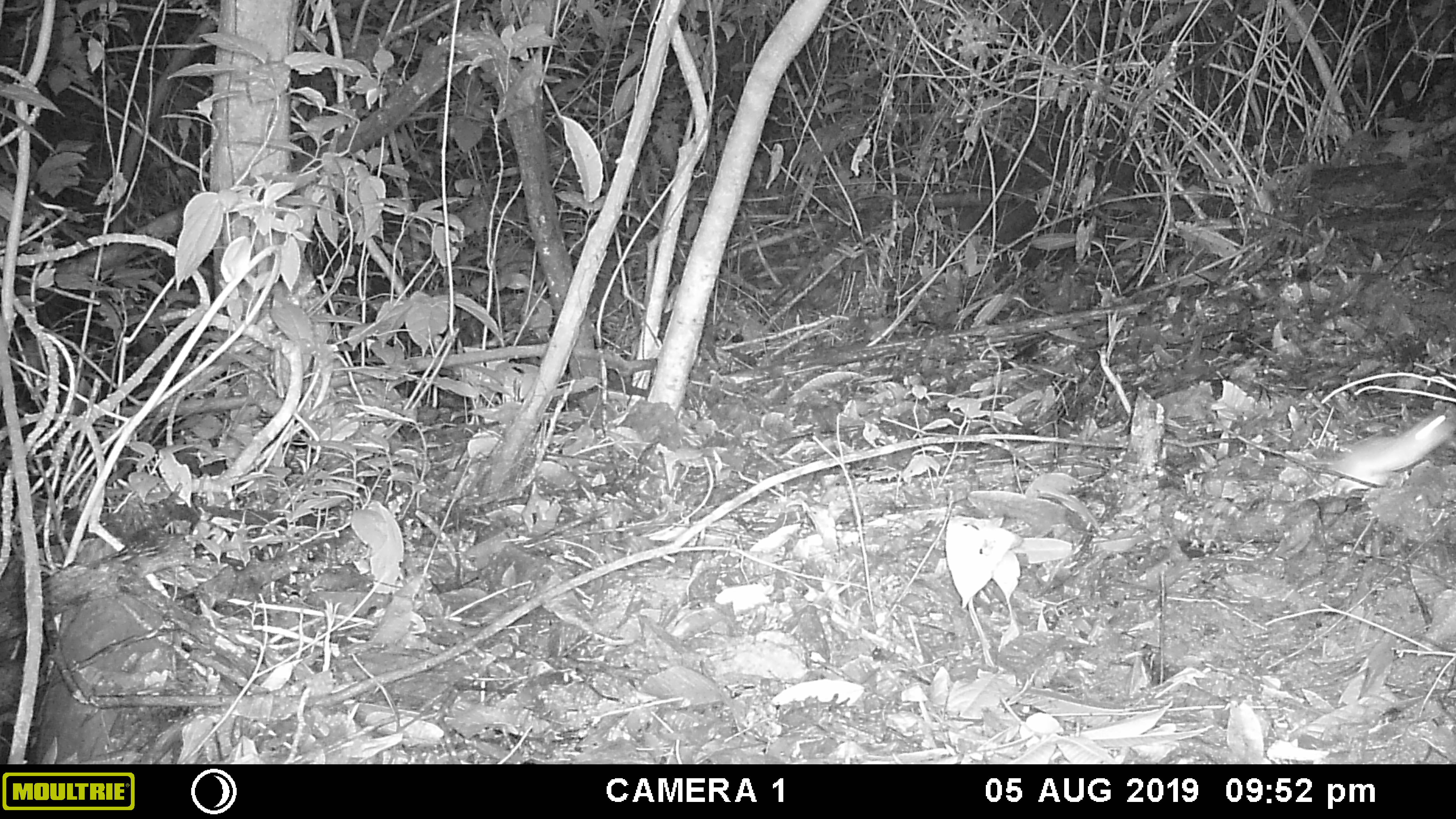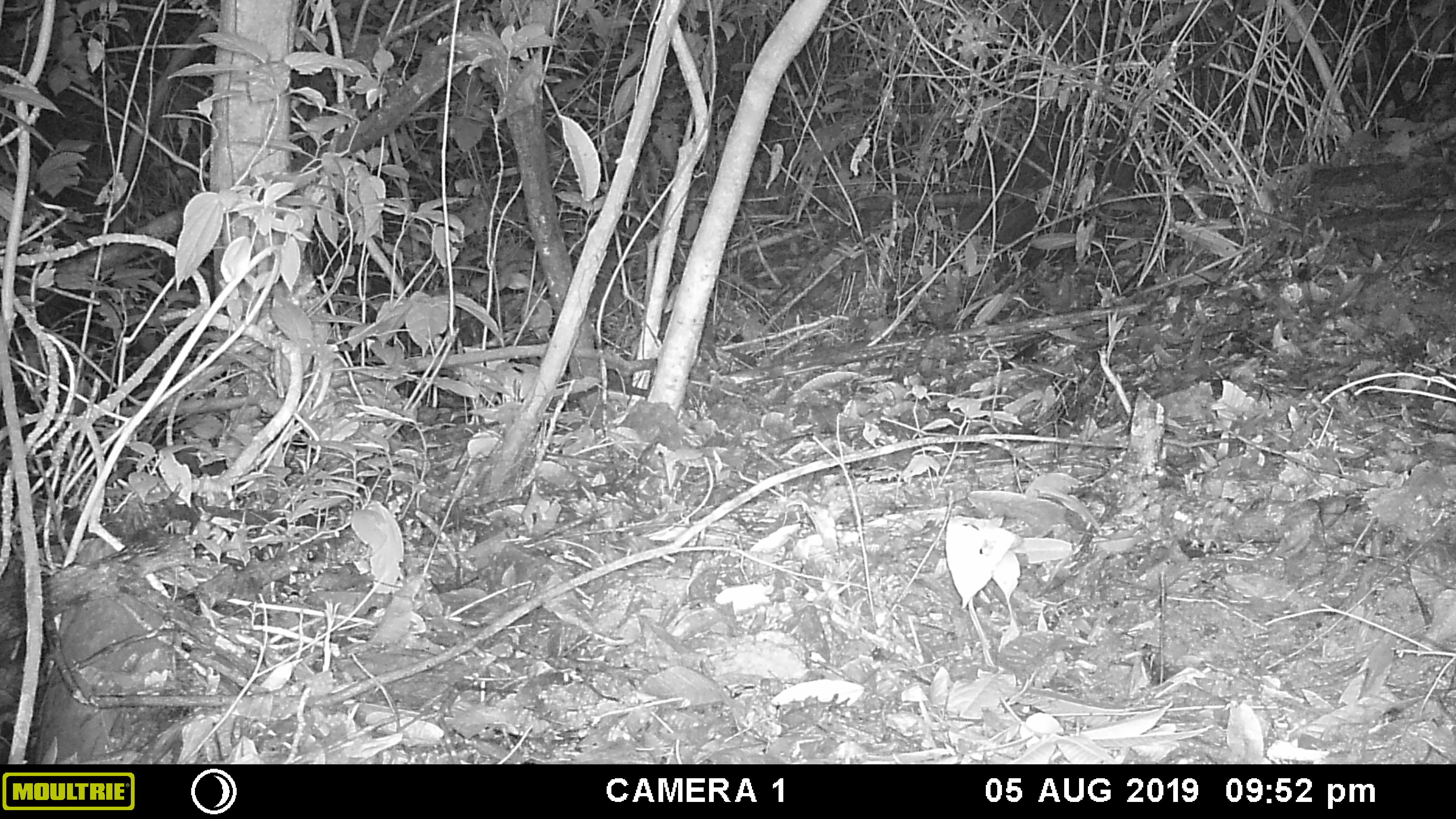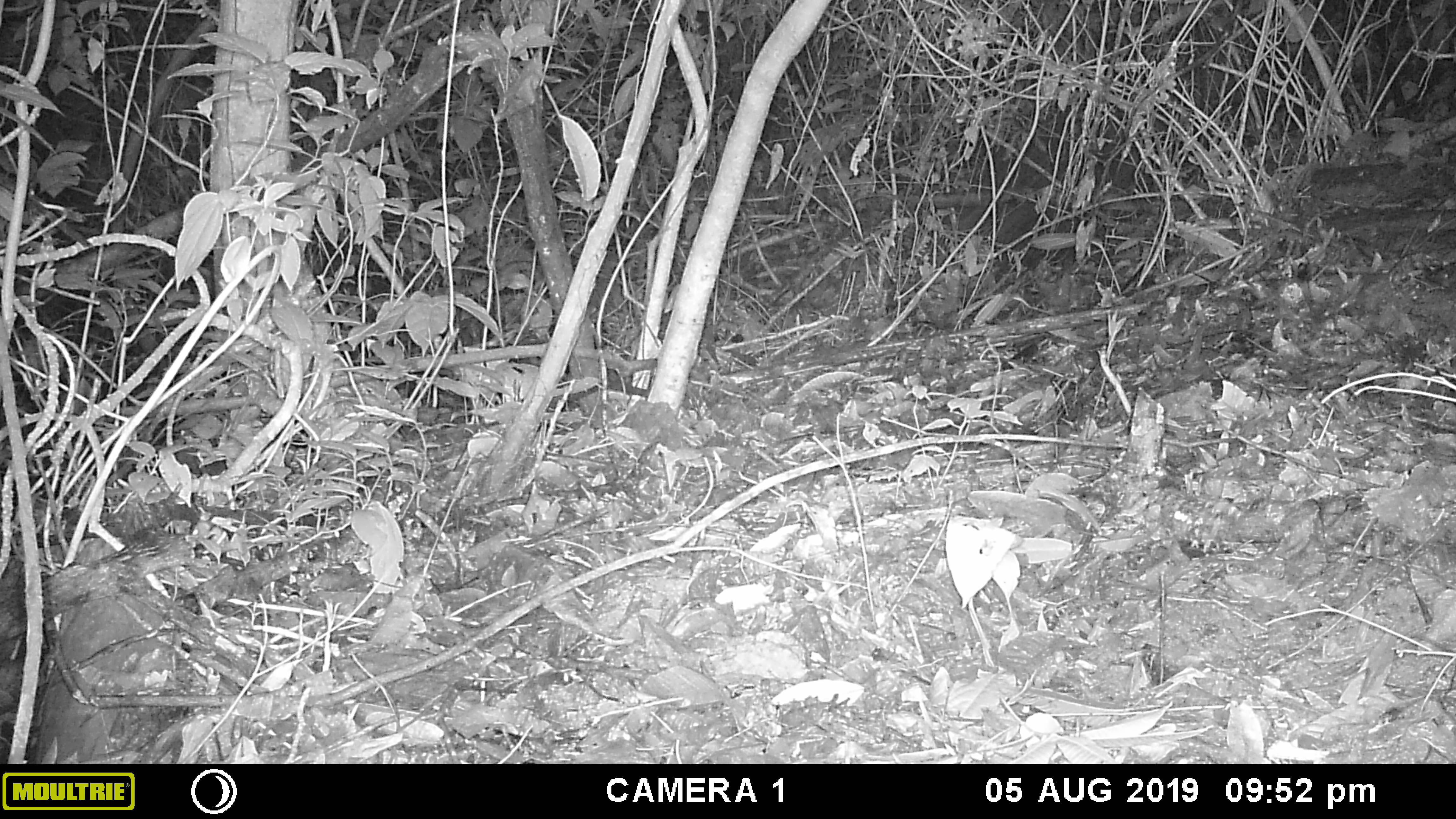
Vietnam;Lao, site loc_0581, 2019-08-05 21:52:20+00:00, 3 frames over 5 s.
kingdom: Animalia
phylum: Chordata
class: Mammalia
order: Rodentia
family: Muridae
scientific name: Muridae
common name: old-world mice and rats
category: unidentified murid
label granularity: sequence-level